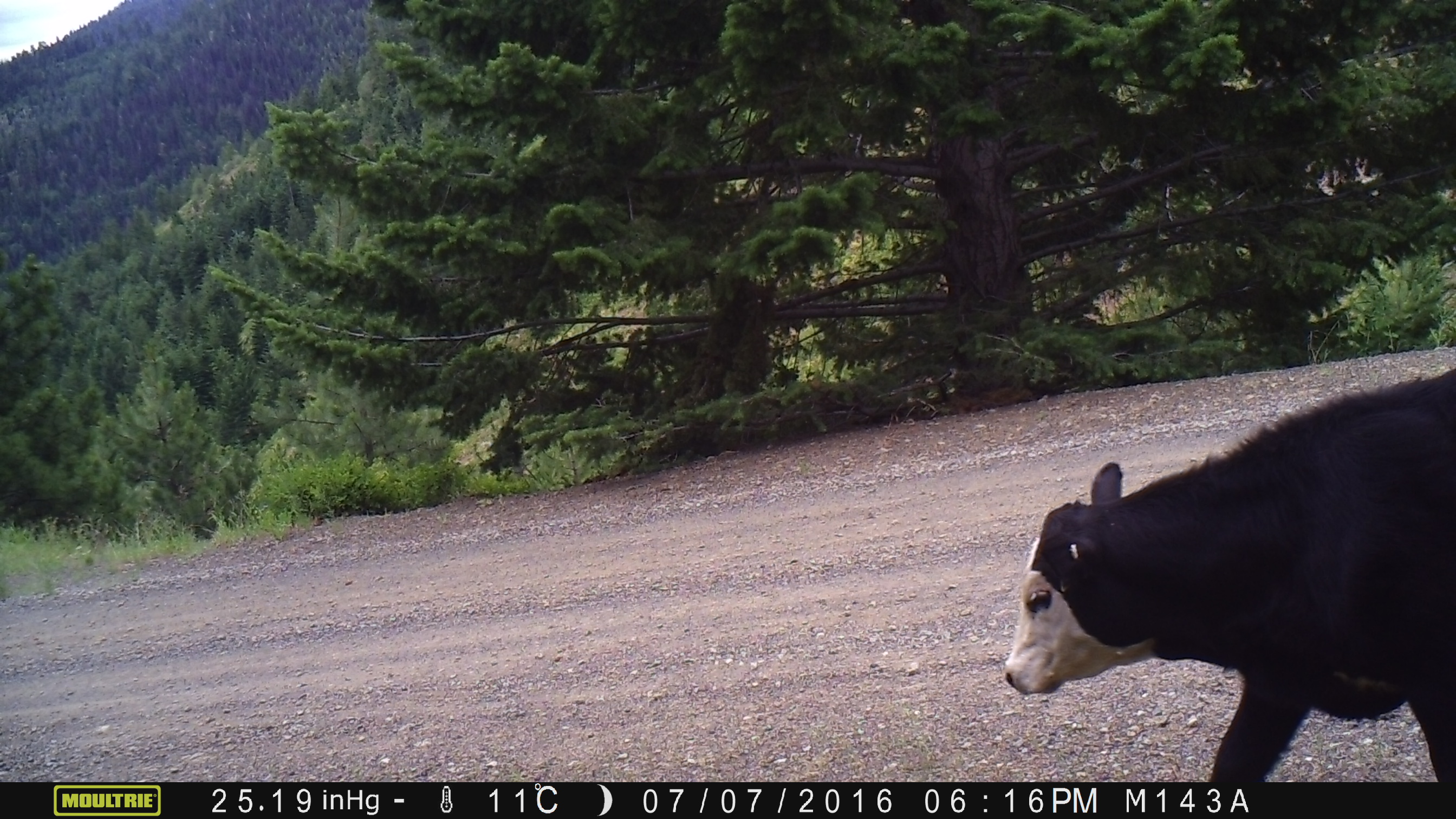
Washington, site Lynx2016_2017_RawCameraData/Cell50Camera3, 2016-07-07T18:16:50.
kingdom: Animalia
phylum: Chordata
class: Mammalia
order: Artiodactyla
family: Bovidae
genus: Bos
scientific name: Bos taurus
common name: domestic cattle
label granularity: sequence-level